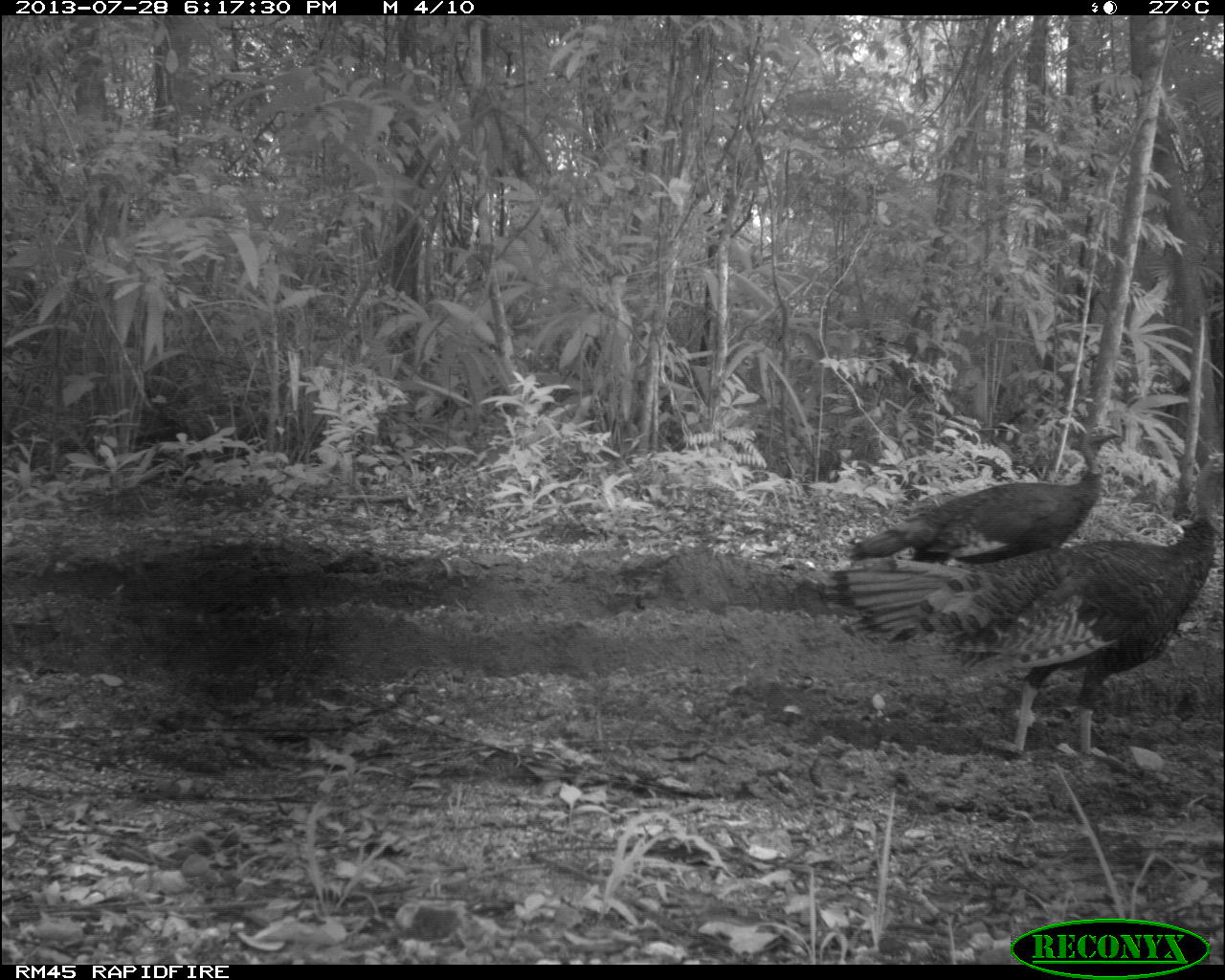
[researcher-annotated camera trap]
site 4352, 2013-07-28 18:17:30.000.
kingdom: Animalia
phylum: Chordata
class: Aves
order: Galliformes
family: Phasianidae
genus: Meleagris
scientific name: Meleagris ocellata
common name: ocellated turkey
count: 2